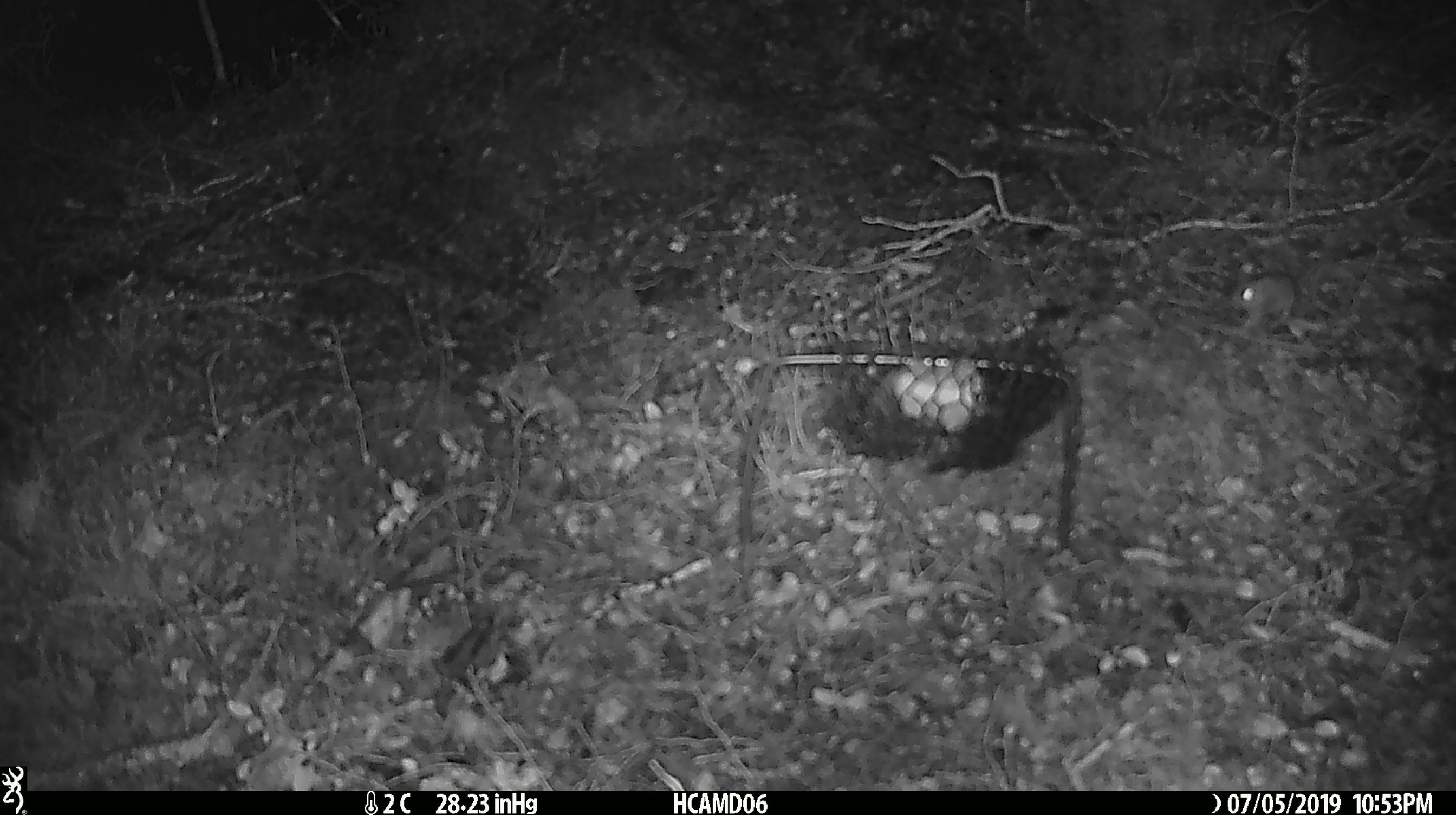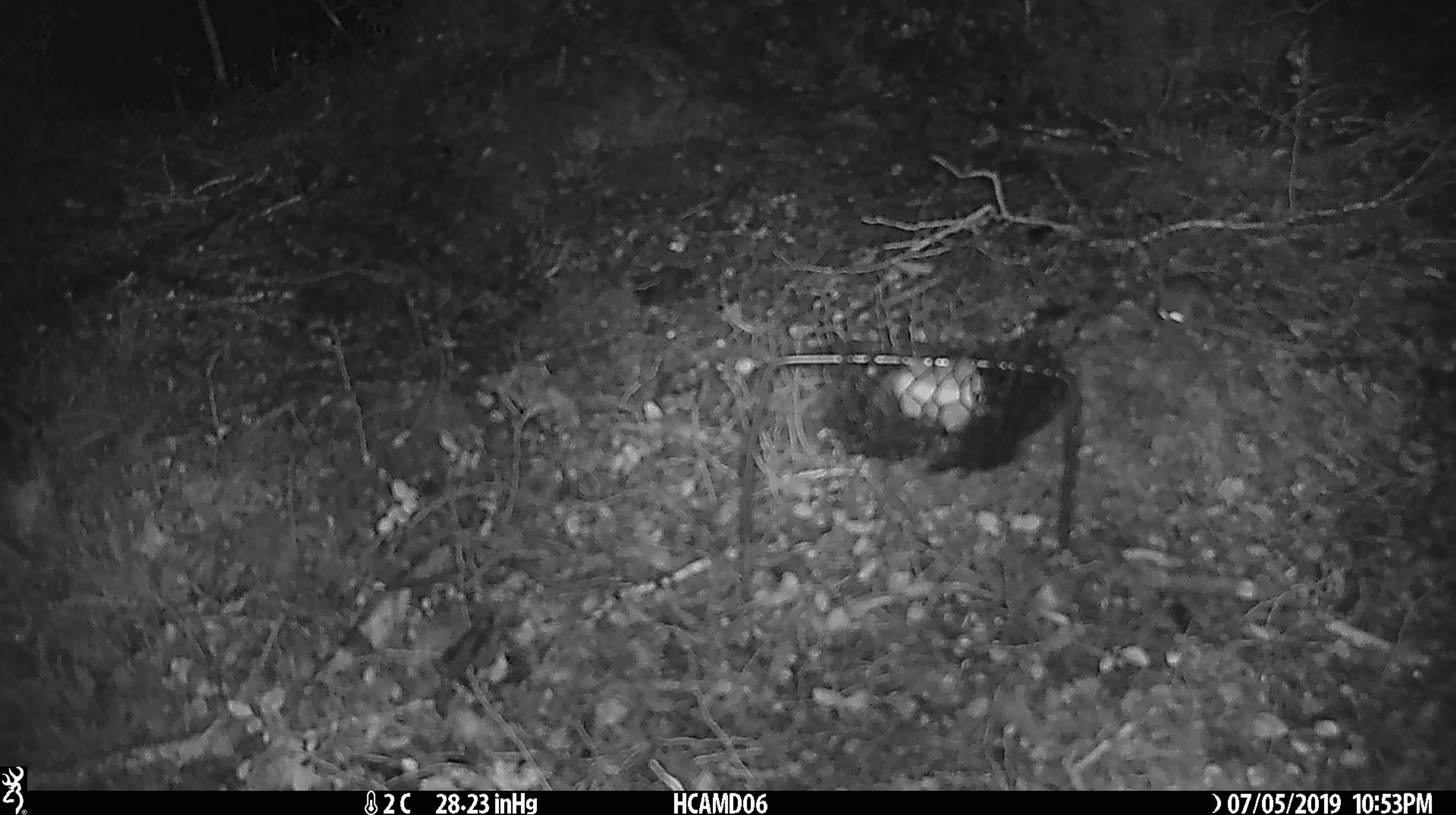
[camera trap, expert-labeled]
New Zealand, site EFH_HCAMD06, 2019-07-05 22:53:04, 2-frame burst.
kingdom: Animalia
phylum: Chordata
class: Mammalia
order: Rodentia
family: Muridae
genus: Mus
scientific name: Mus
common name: mouse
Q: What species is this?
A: Mouse (Mus).